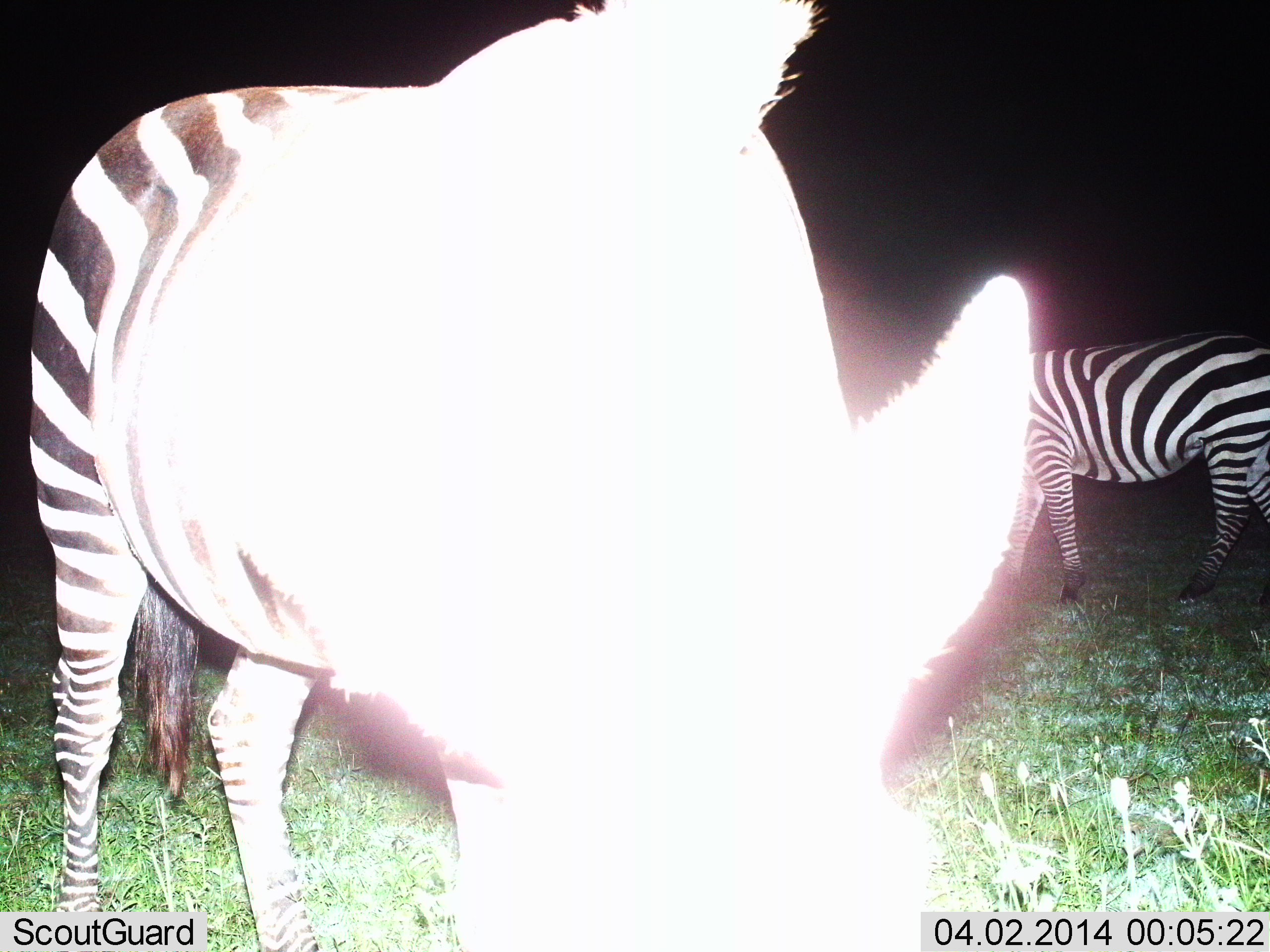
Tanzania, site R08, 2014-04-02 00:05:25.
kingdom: Animalia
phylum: Chordata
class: Mammalia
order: Perissodactyla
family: Equidae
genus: Equus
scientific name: Equus quagga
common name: plains zebra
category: zebra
Zebra (plains zebra) (Equus quagga), count 2. Behavior (volunteer vote fractions): standing 40%, resting 0%, moving 20%, interacting 0%. Young present (vote fraction): 0%. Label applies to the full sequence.